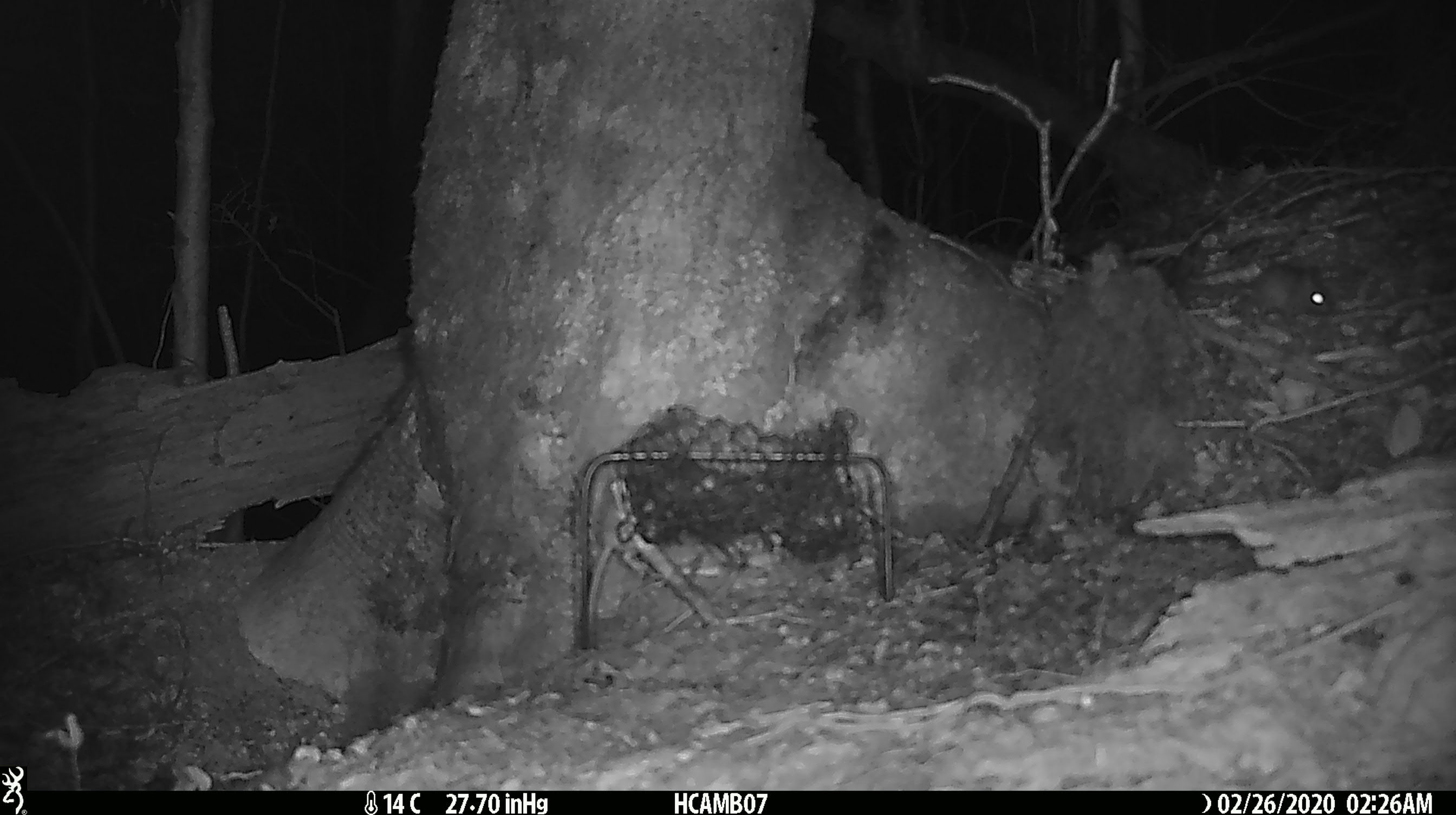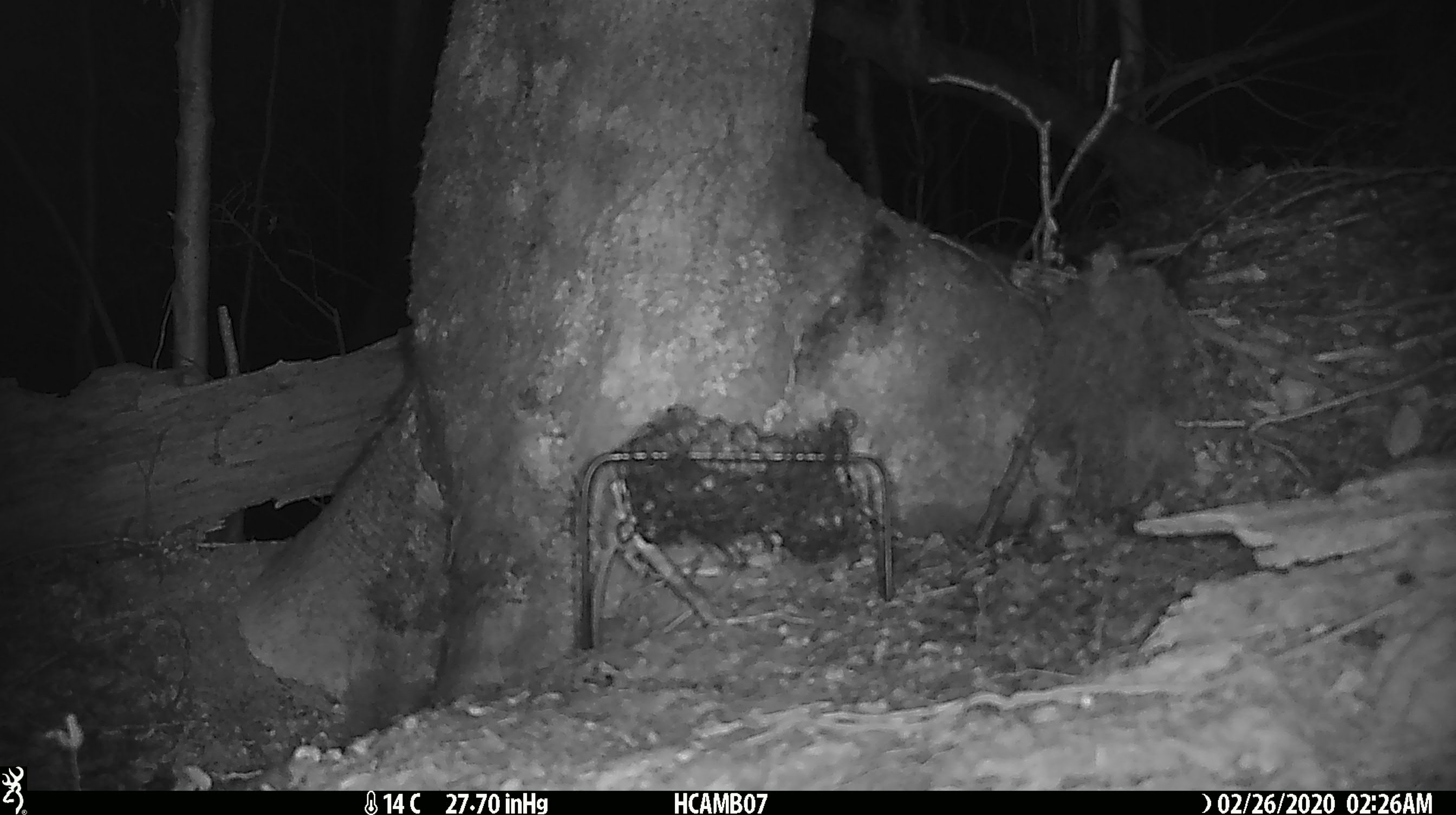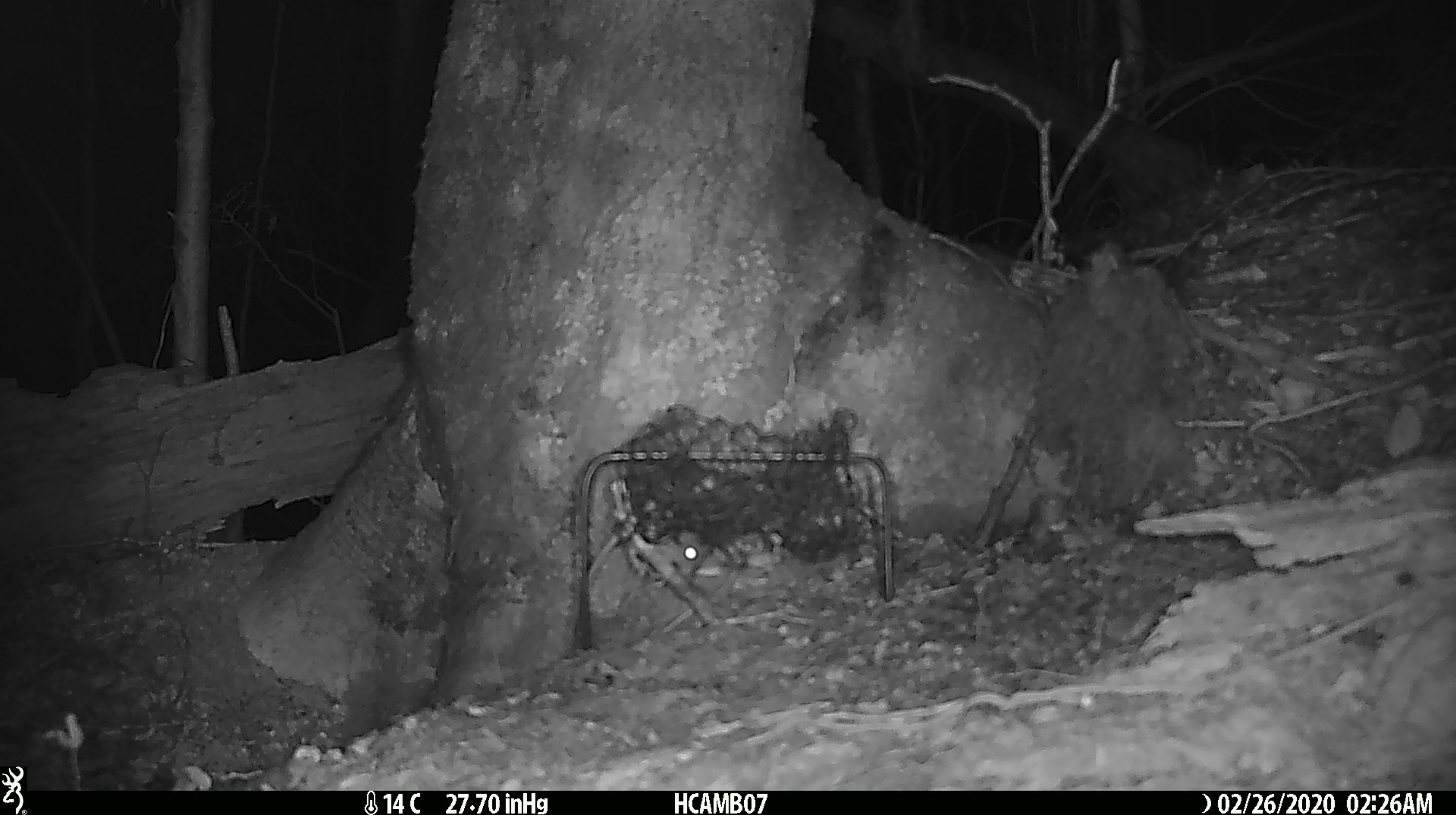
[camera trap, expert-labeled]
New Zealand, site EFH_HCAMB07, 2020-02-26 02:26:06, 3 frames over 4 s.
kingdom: Animalia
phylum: Chordata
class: Mammalia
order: Rodentia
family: Muridae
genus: Mus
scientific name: Mus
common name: mouse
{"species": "mouse (Mus)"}